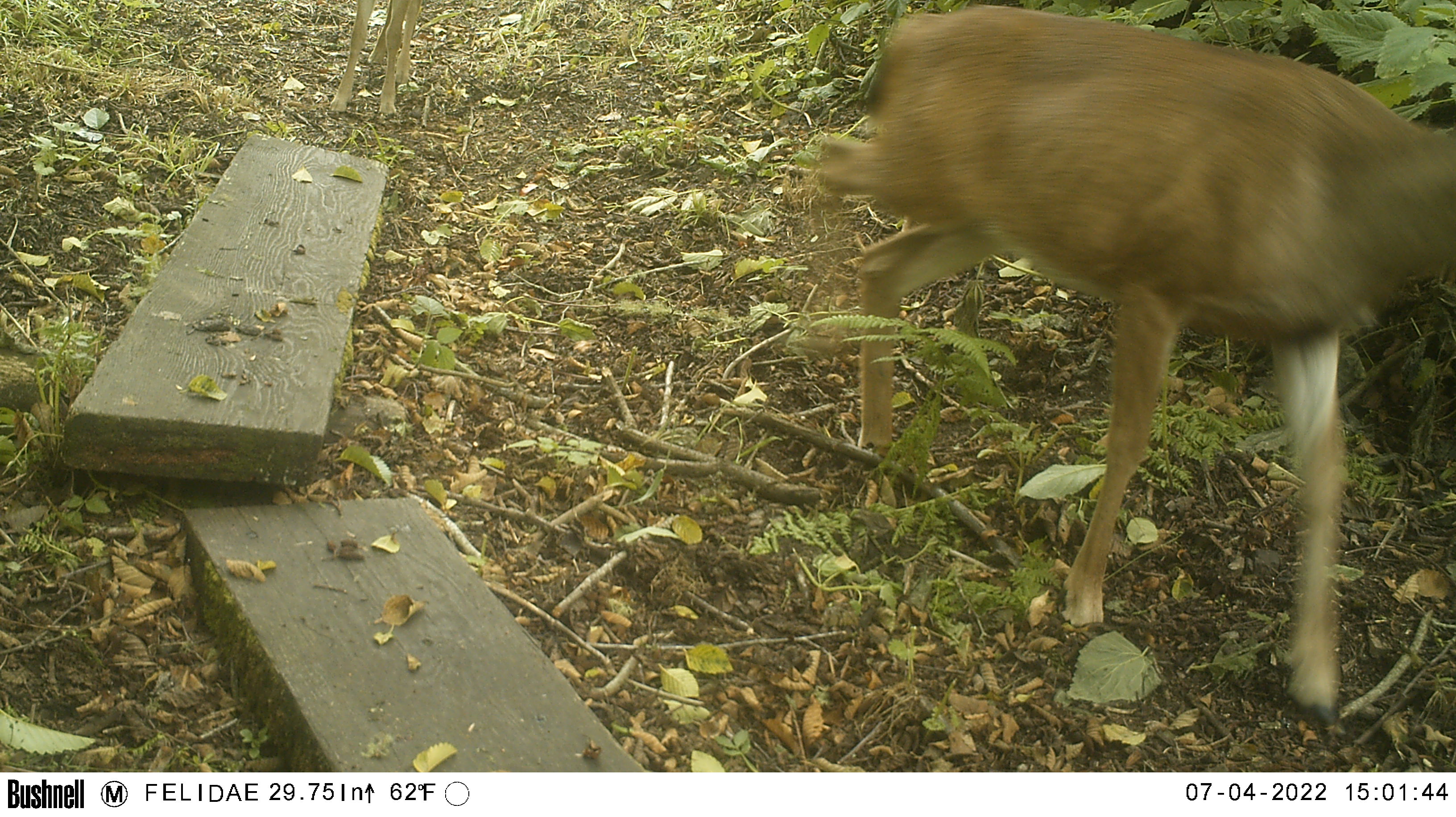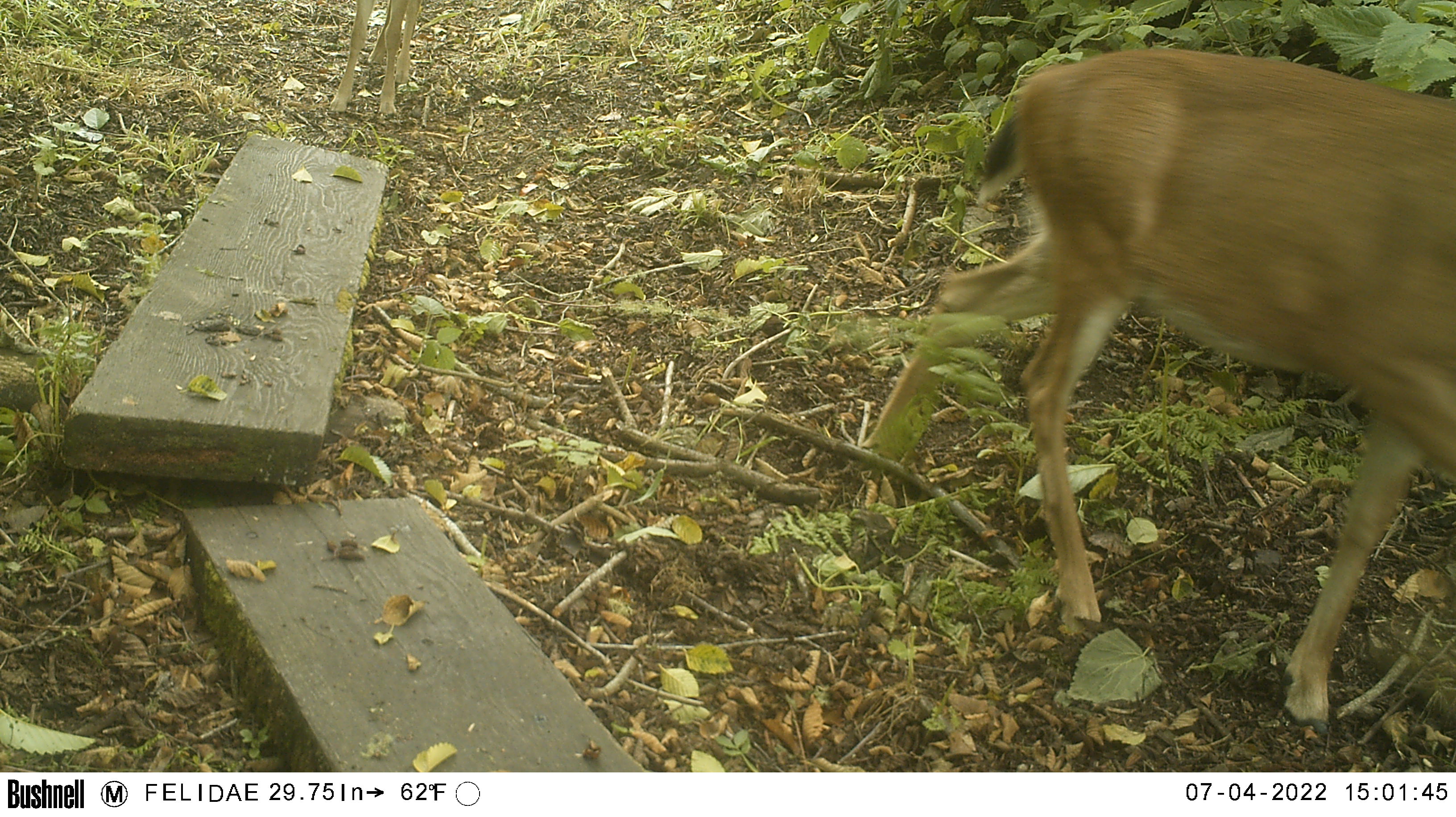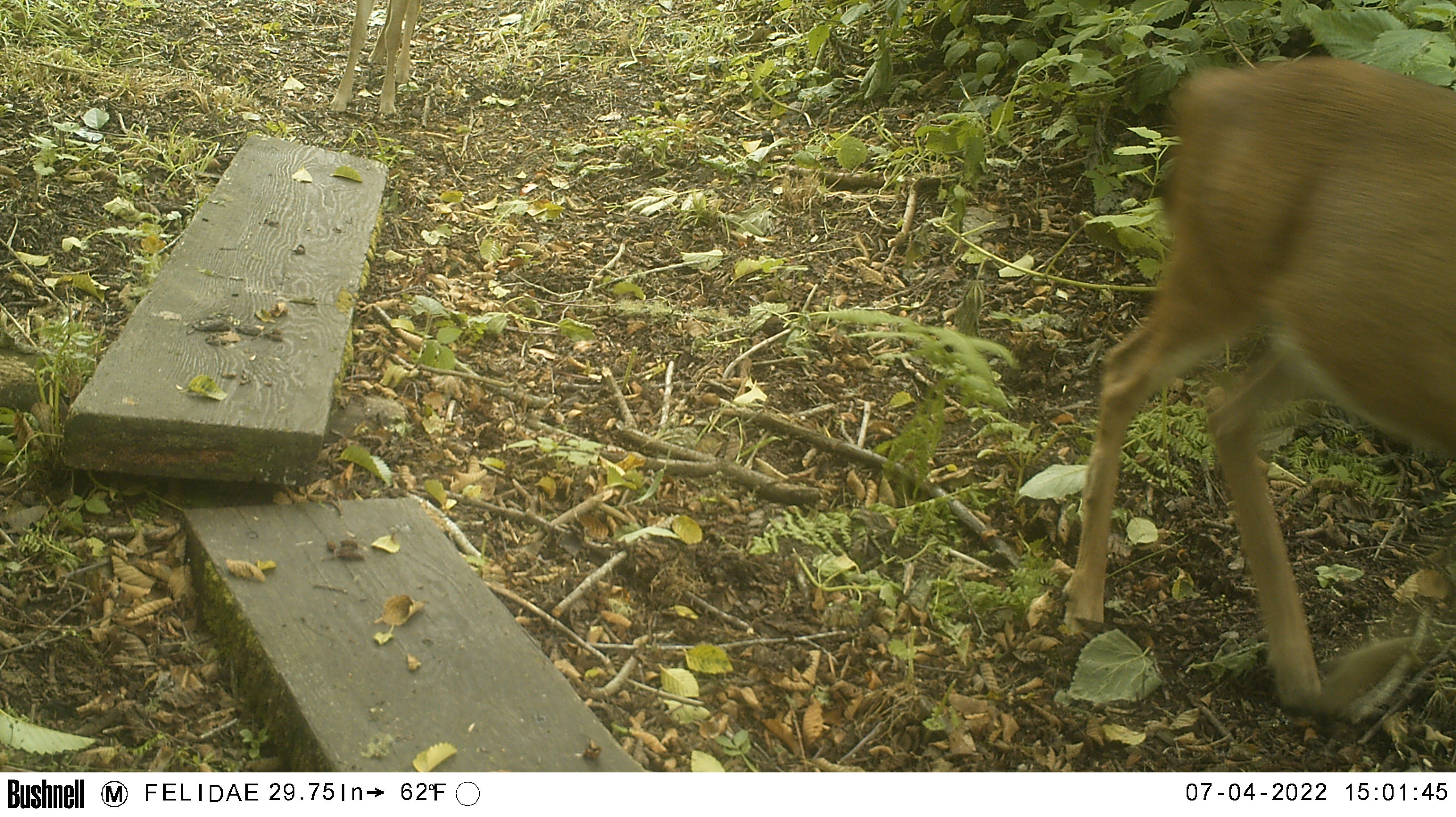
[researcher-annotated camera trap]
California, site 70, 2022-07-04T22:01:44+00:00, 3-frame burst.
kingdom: Animalia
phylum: Chordata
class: Mammalia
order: Artiodactyla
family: Cervidae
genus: Odocoileus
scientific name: Odocoileus hemionus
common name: mule deer